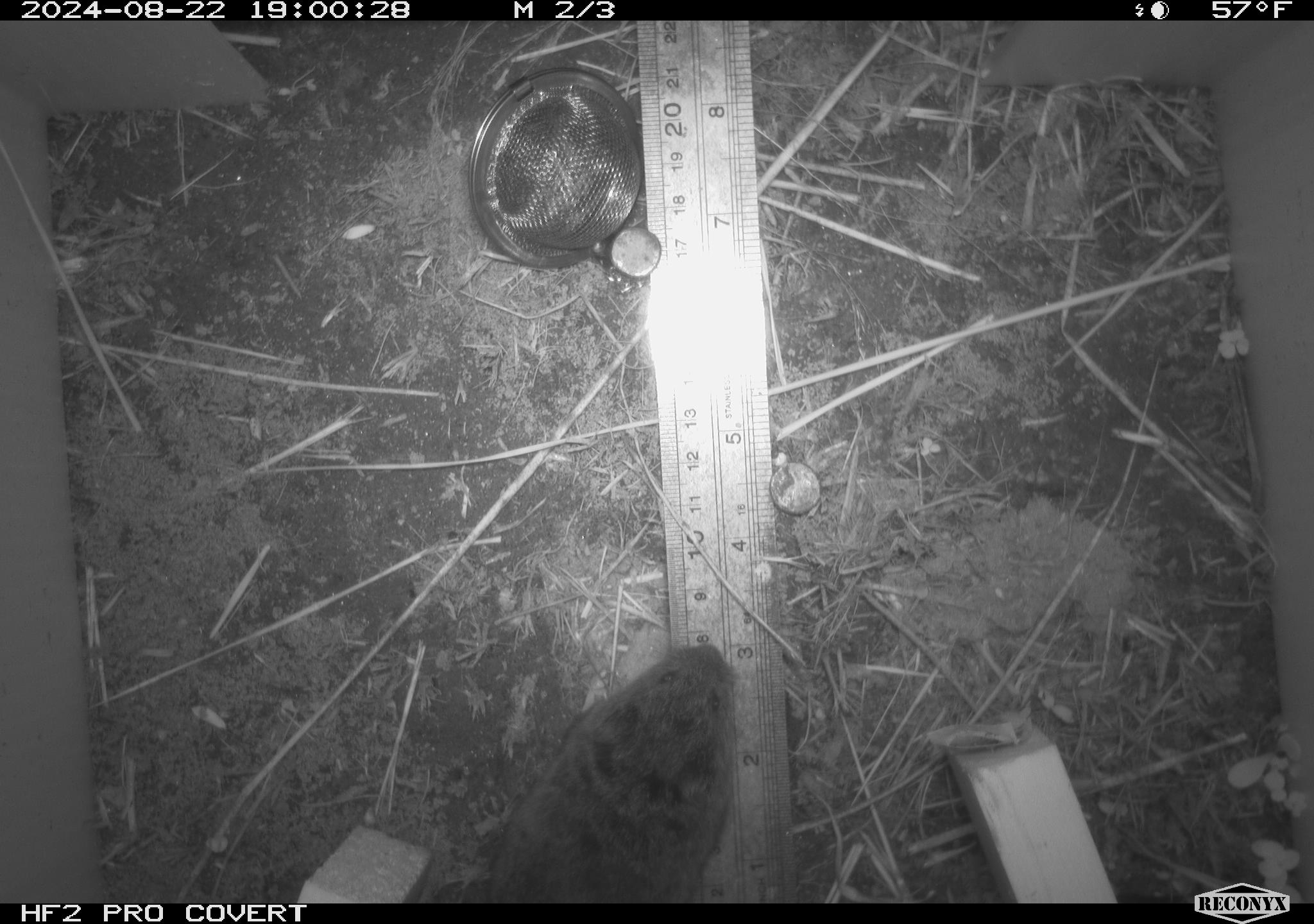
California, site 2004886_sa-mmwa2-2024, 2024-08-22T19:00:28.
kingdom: Animalia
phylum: Chordata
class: Mammalia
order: Rodentia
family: Cricetidae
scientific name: Arvicolinae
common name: voles, lemmings, and muskrats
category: arvicolinae subfamily